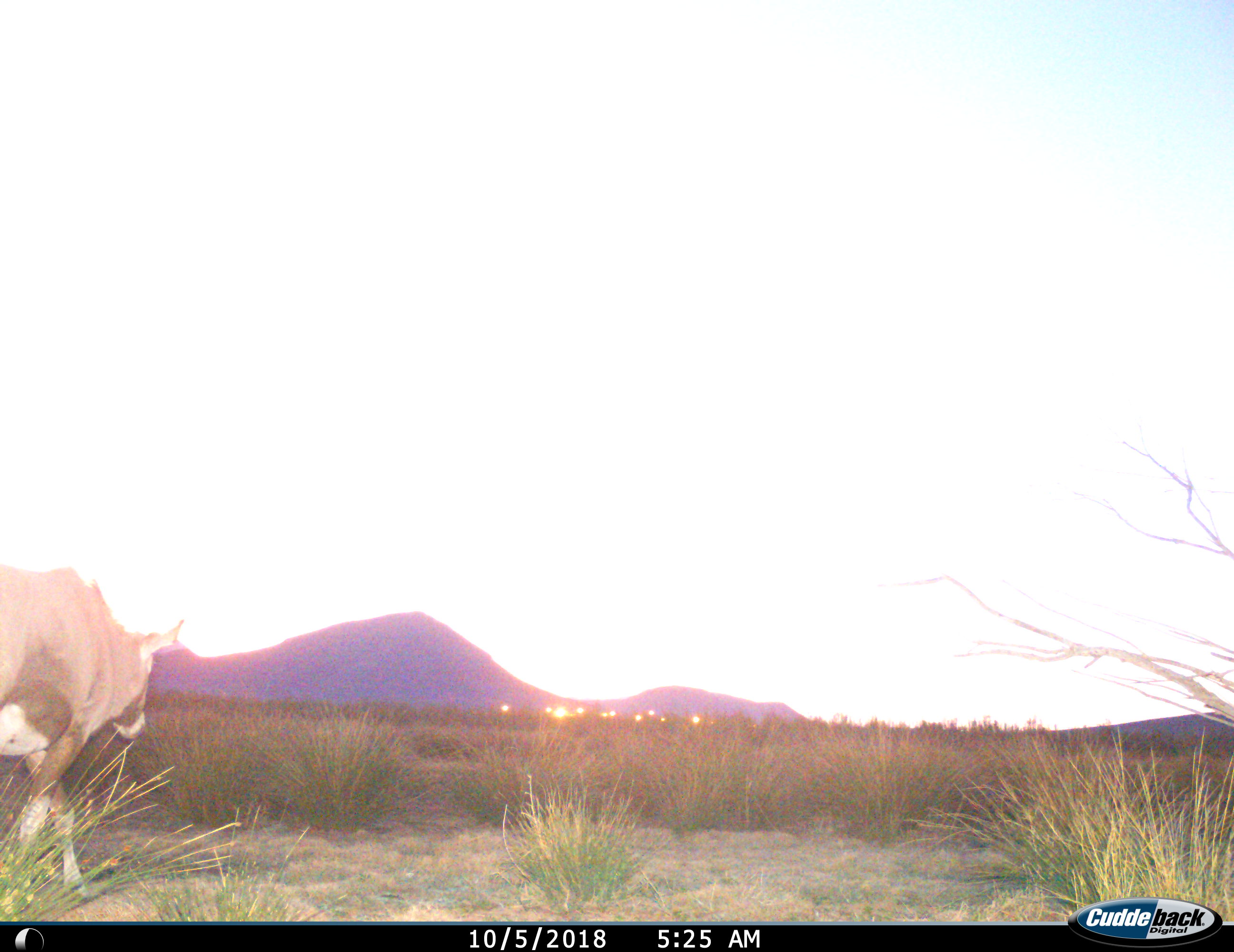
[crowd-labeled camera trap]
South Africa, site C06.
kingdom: Animalia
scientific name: Animalia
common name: animal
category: domesticanimal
Domesticanimal (animal) (Animalia), count 1. Behavior (volunteer vote fractions): standing 17%, resting 0%, moving 83%, interacting 0%. Young present (vote fraction): 0%. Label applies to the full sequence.